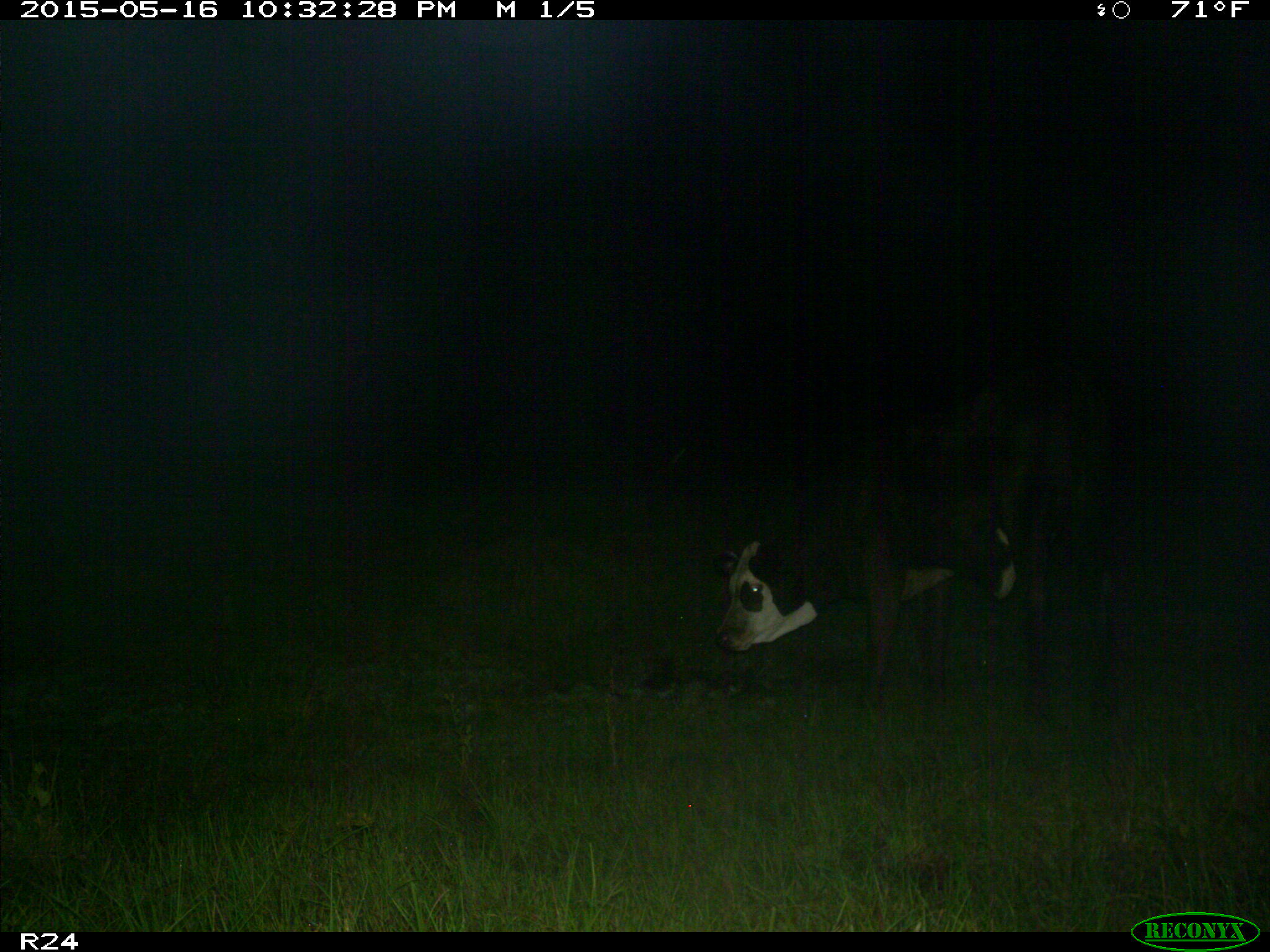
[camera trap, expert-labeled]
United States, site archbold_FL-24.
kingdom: Animalia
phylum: Chordata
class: Mammalia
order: Artiodactyla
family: Bovidae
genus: Bos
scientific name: Bos taurus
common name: domestic cow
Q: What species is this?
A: Bos taurus (domestic cow).